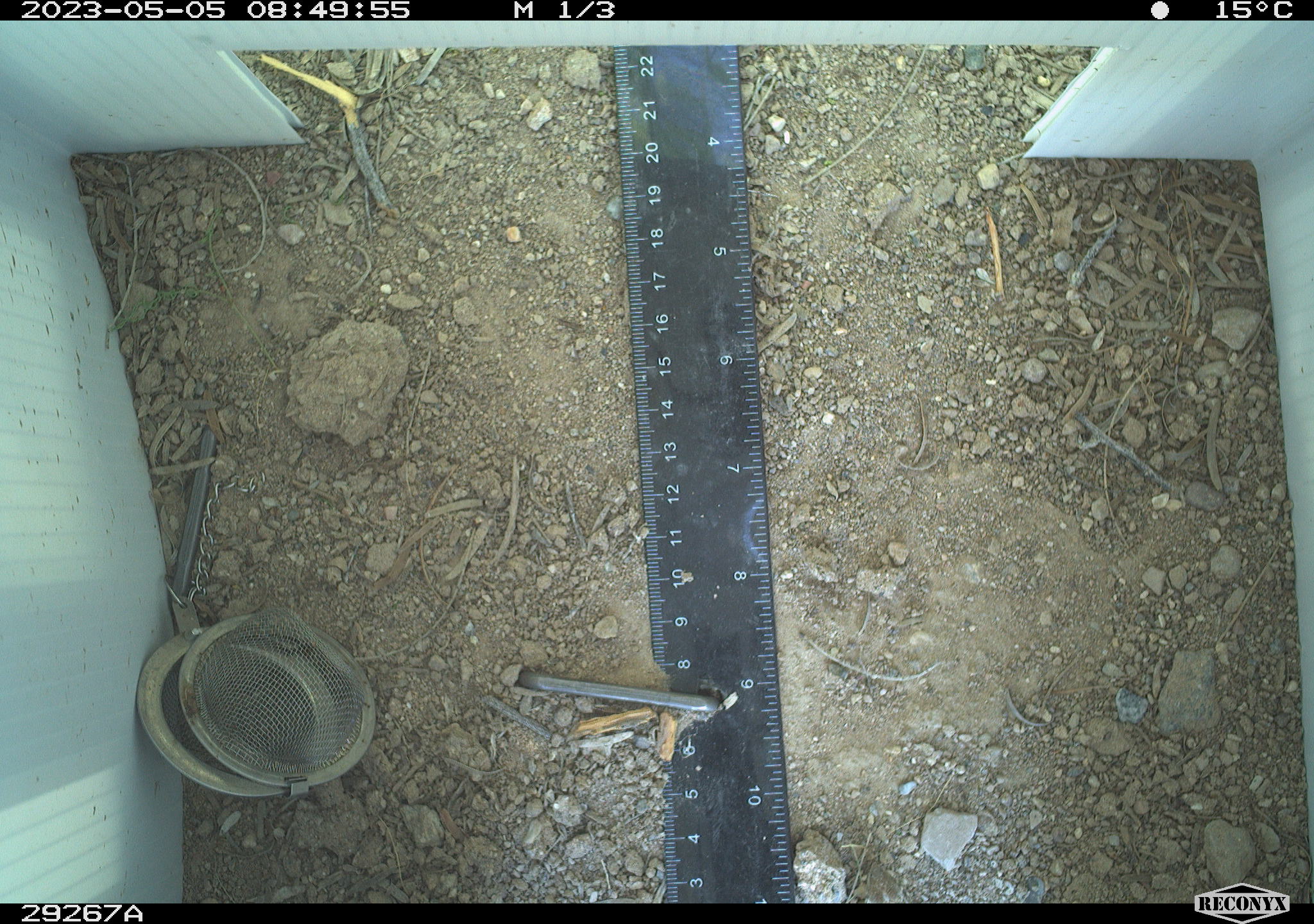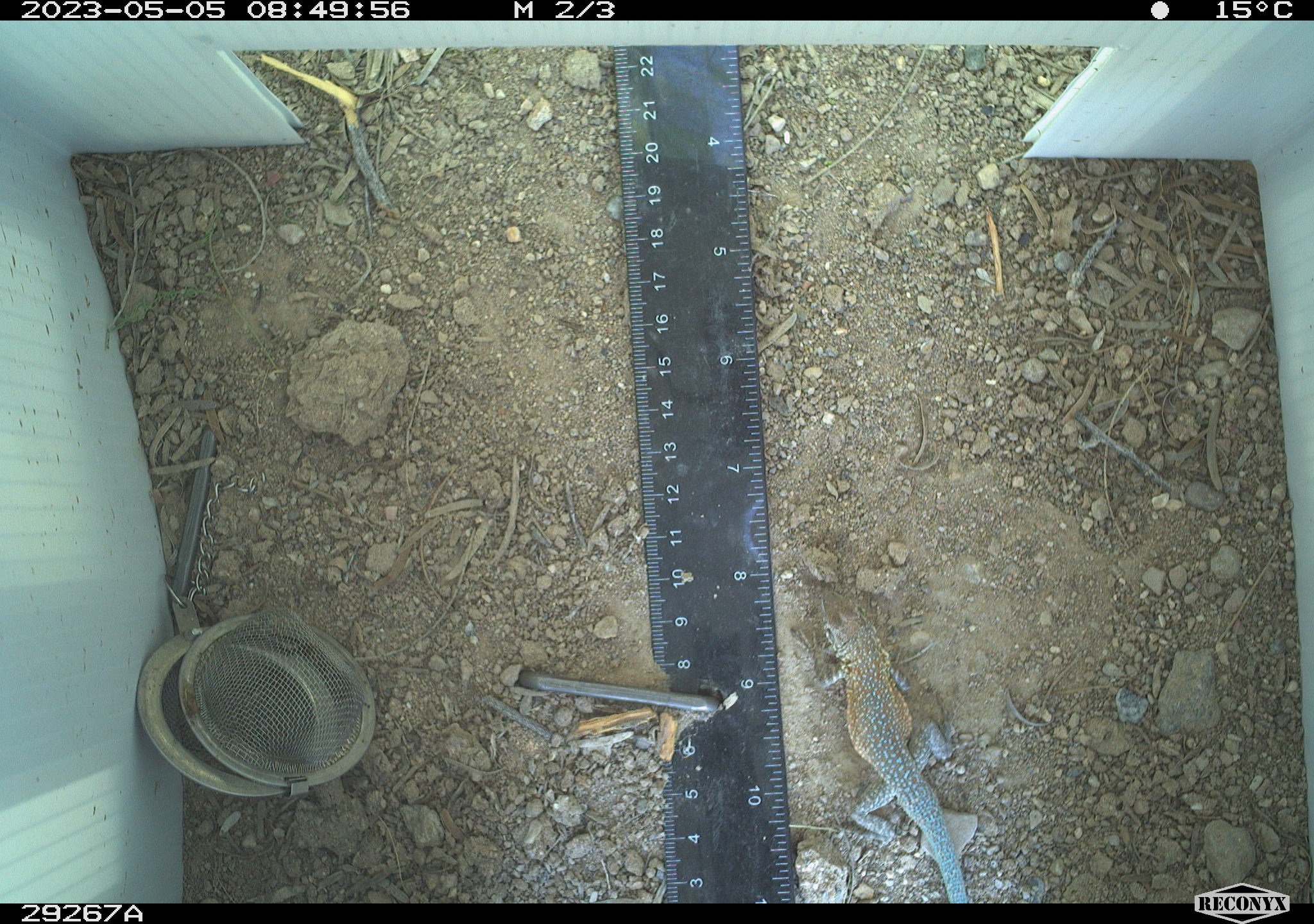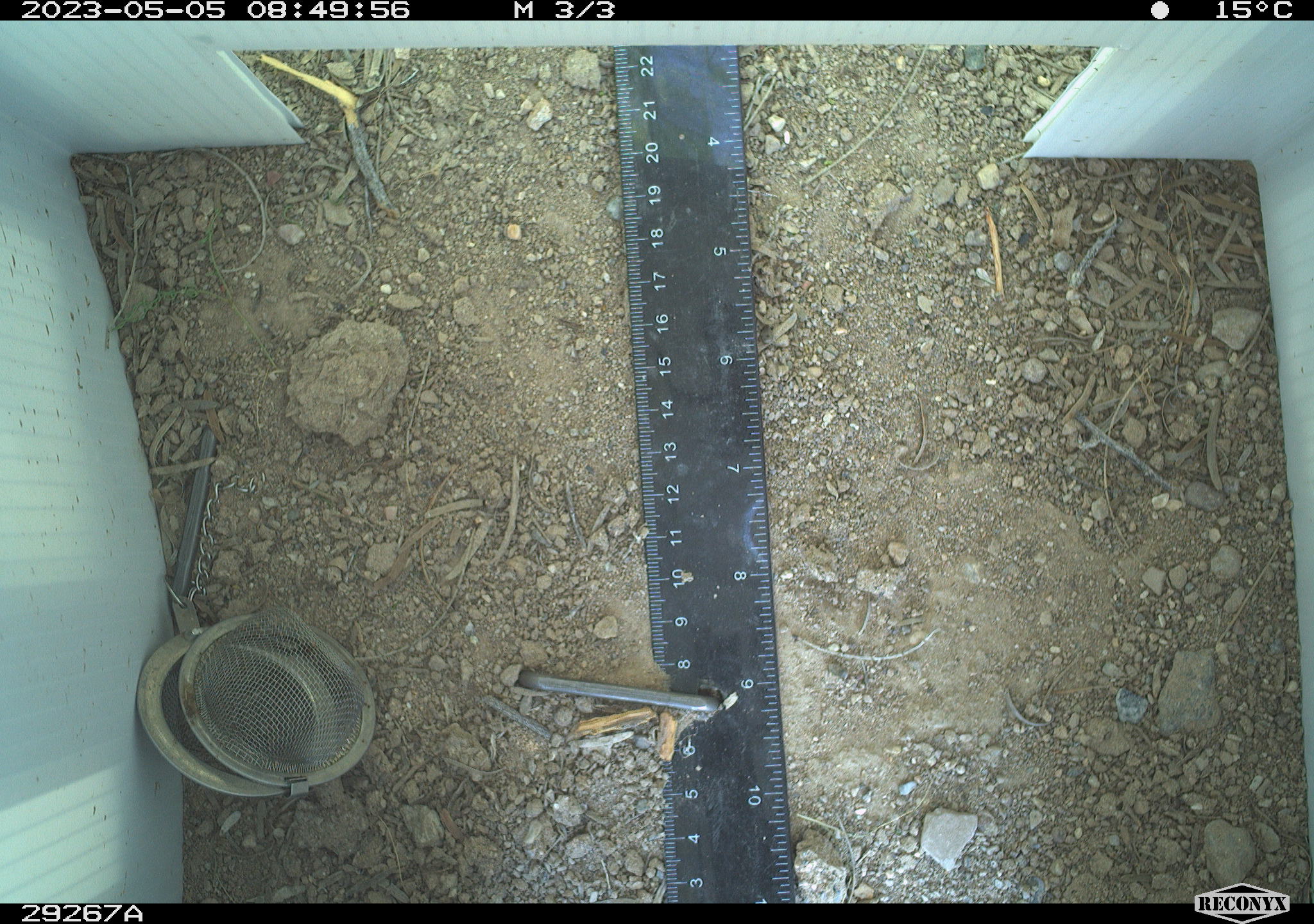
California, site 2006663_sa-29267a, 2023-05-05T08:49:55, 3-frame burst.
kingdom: Animalia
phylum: Chordata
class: Reptilia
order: Squamata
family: Phrynosomatidae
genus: Uta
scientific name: Uta stansburiana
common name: common side-blotched lizard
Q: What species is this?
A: Common side-blotched lizard (Uta stansburiana).